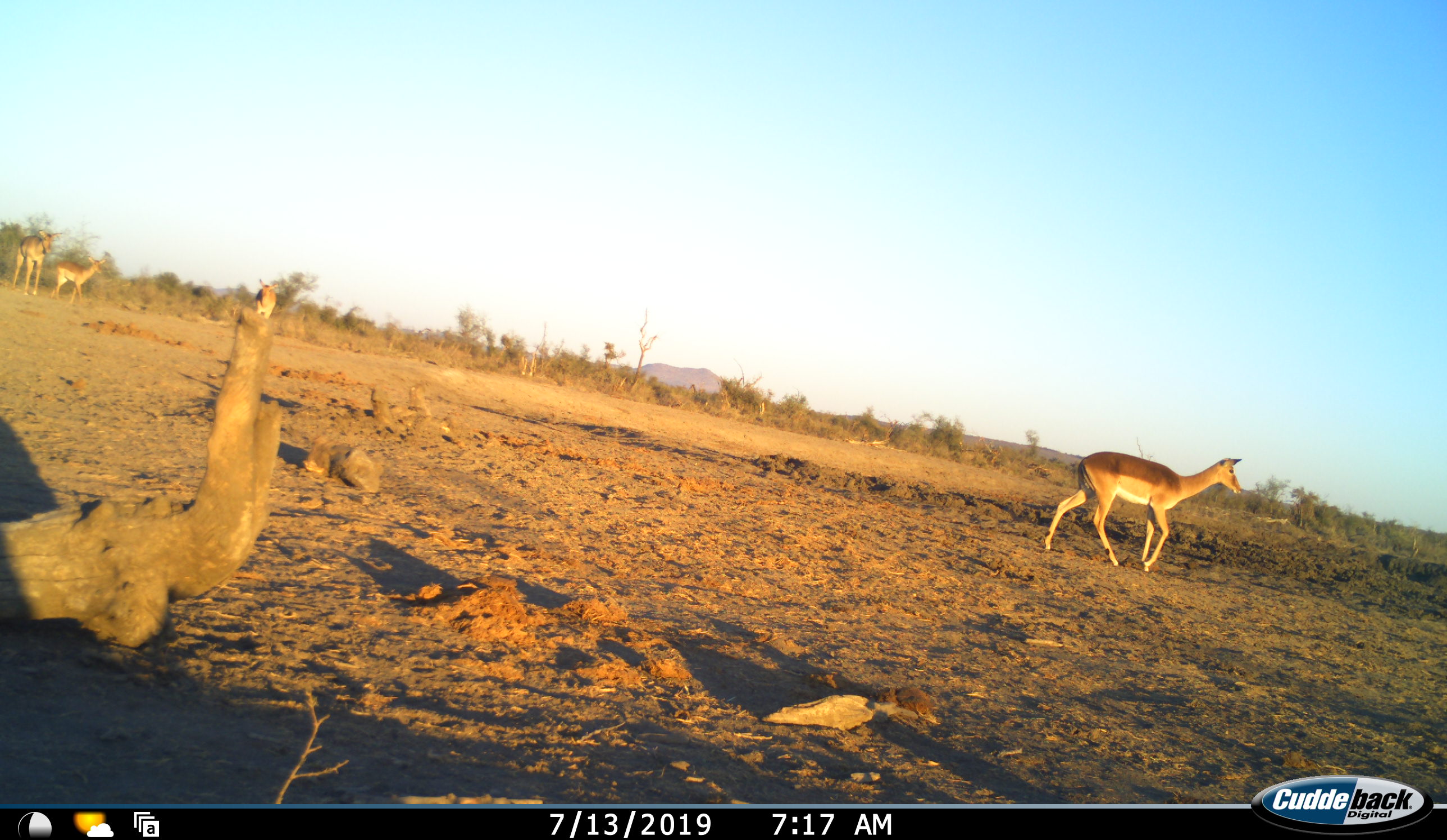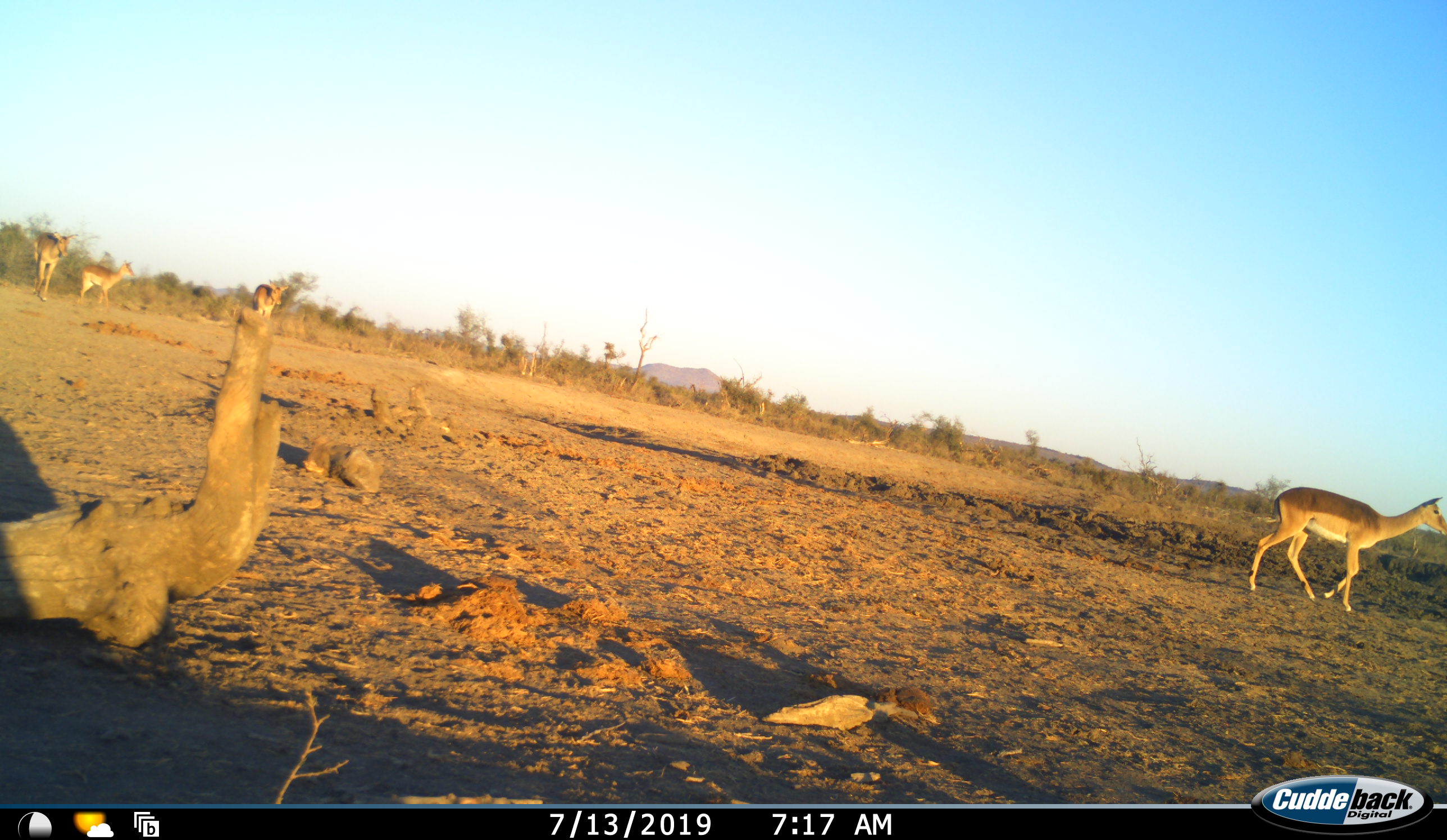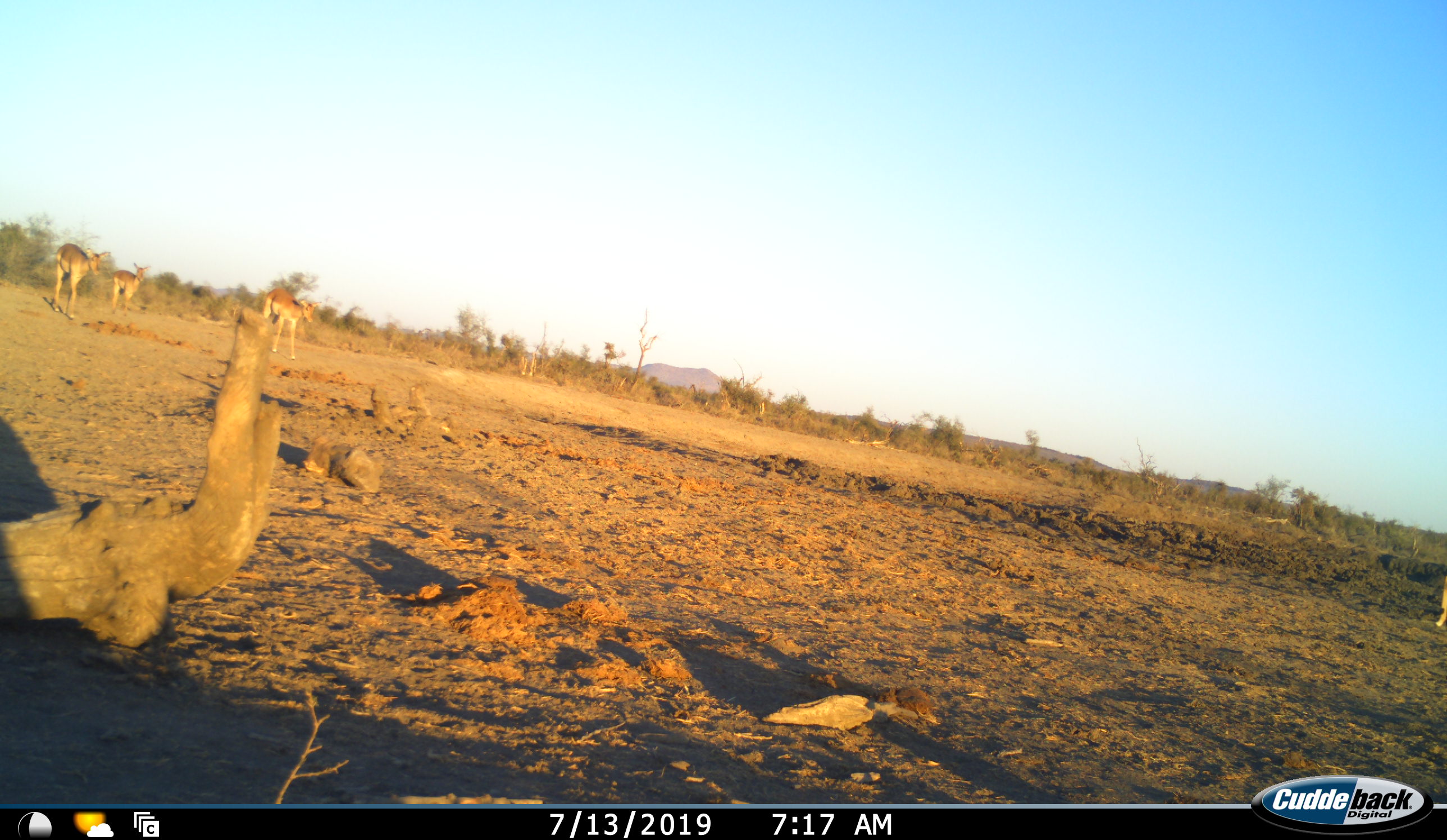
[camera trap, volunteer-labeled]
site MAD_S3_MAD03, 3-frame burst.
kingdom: Animalia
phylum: Chordata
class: Mammalia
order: Artiodactyla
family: Bovidae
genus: Aepyceros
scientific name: Aepyceros melampus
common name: impala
Impala (Aepyceros melampus), count 4. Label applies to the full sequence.